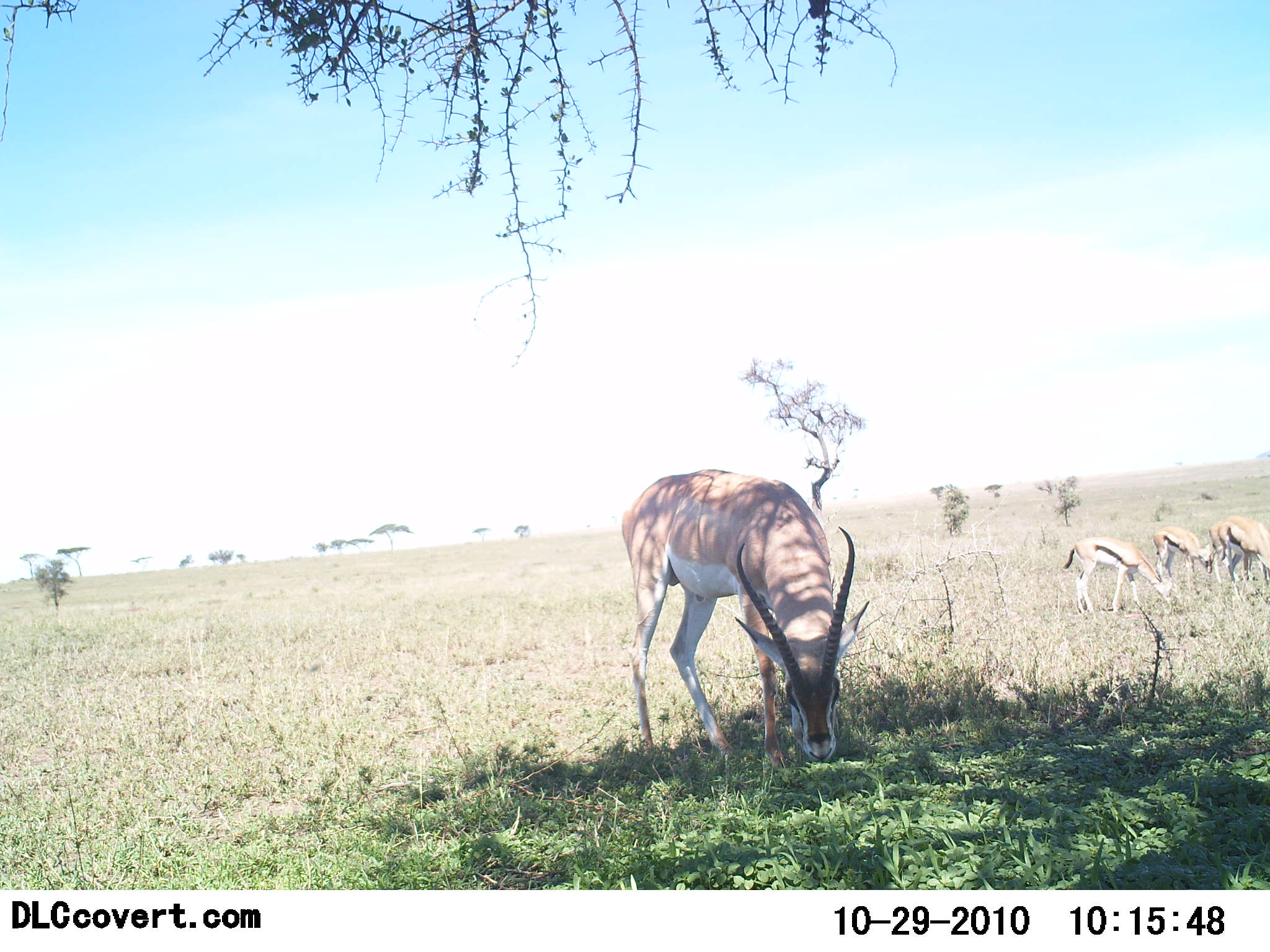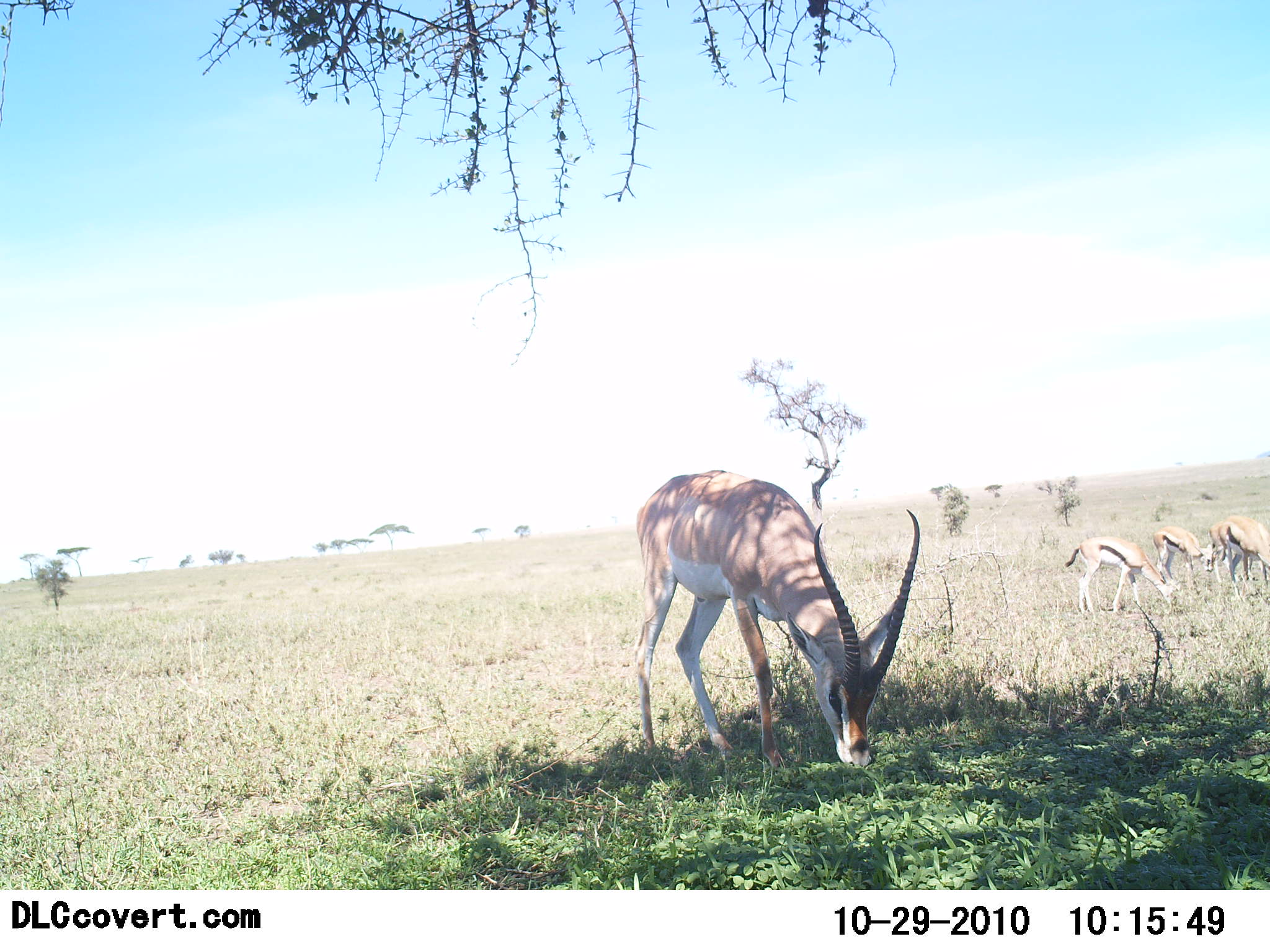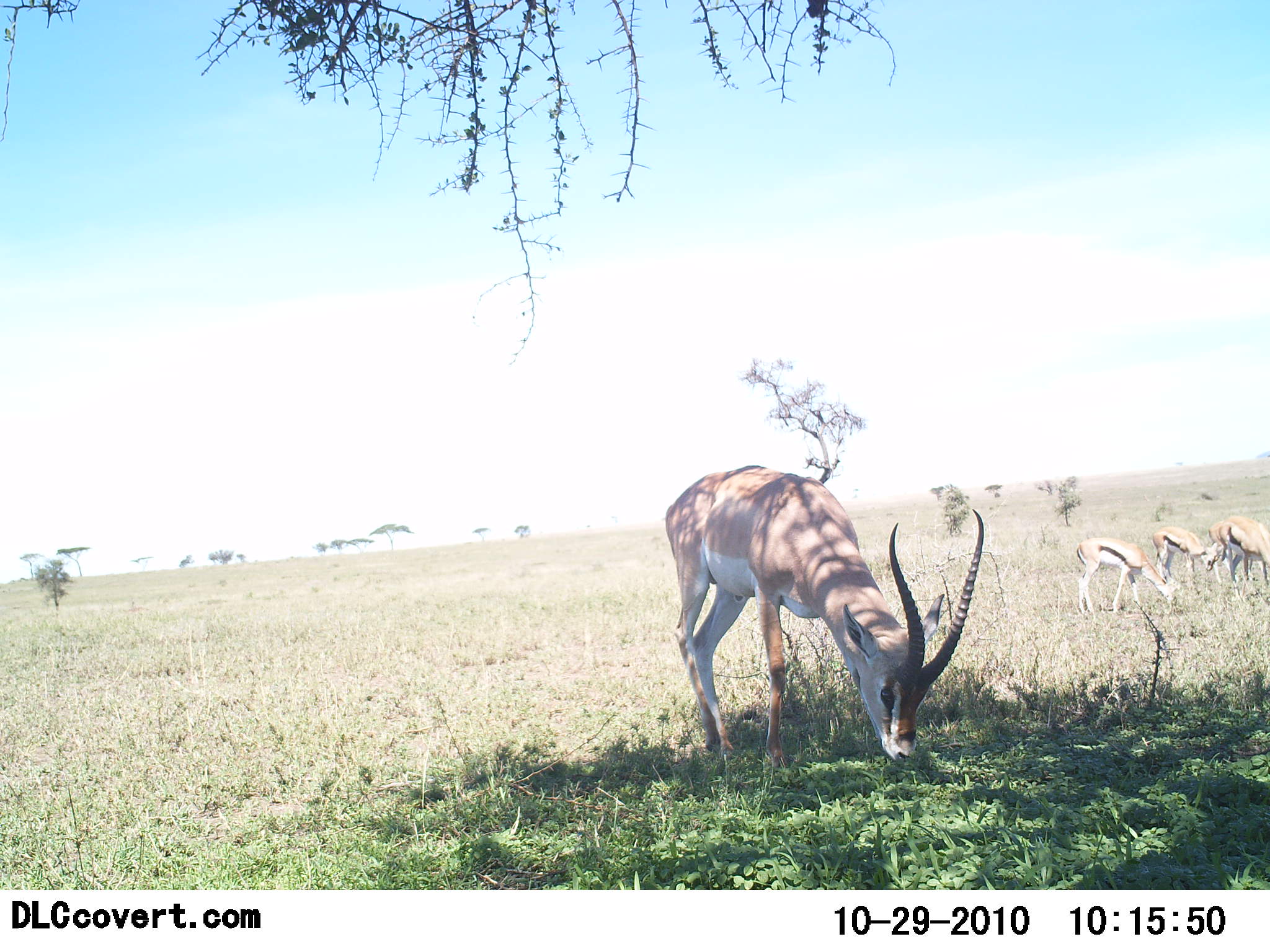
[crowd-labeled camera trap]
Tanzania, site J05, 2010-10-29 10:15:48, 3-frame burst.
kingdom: Animalia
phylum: Chordata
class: Mammalia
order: Artiodactyla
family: Bovidae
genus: Nanger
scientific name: Nanger granti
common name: grant's gazelle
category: gazellegrants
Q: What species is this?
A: Gazellegrants (grant's gazelle) (Nanger granti).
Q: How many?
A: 1.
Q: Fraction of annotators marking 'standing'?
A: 23%.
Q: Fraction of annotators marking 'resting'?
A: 5%.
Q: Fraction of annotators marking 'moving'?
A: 5%.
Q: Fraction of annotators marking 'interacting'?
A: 0%.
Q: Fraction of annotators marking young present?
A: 9%.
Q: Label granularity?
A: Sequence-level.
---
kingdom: Animalia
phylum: Chordata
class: Mammalia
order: Artiodactyla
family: Bovidae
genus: Eudorcas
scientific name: Eudorcas thomsonii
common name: thomson's gazelle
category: gazellethomsons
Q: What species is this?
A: Gazellethomsons (thomson's gazelle) (Eudorcas thomsonii).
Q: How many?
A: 3.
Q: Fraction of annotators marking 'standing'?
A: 12%.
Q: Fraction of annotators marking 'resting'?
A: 0%.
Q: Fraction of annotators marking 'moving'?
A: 6%.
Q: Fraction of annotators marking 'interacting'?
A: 0%.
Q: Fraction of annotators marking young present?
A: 0%.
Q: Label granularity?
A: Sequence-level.